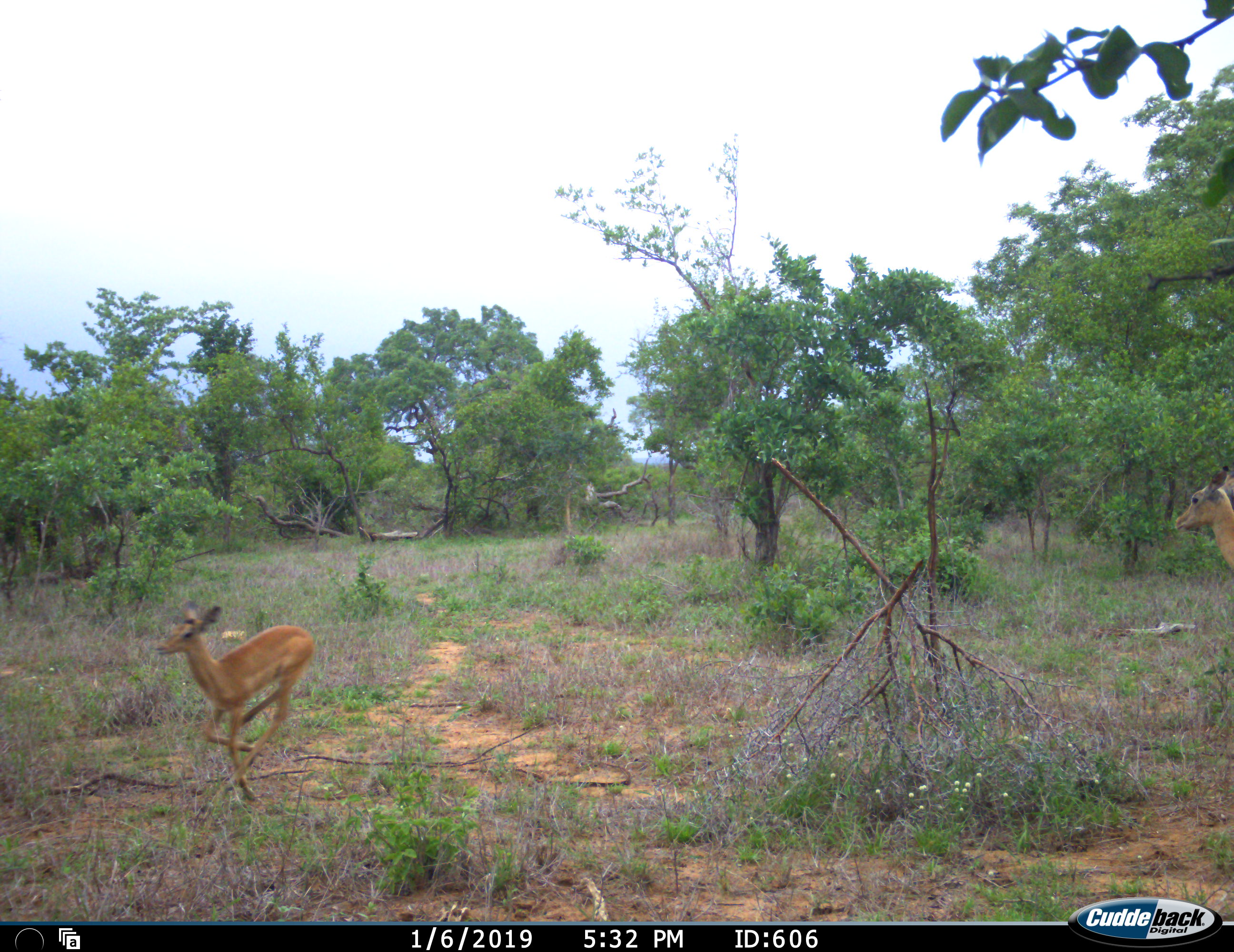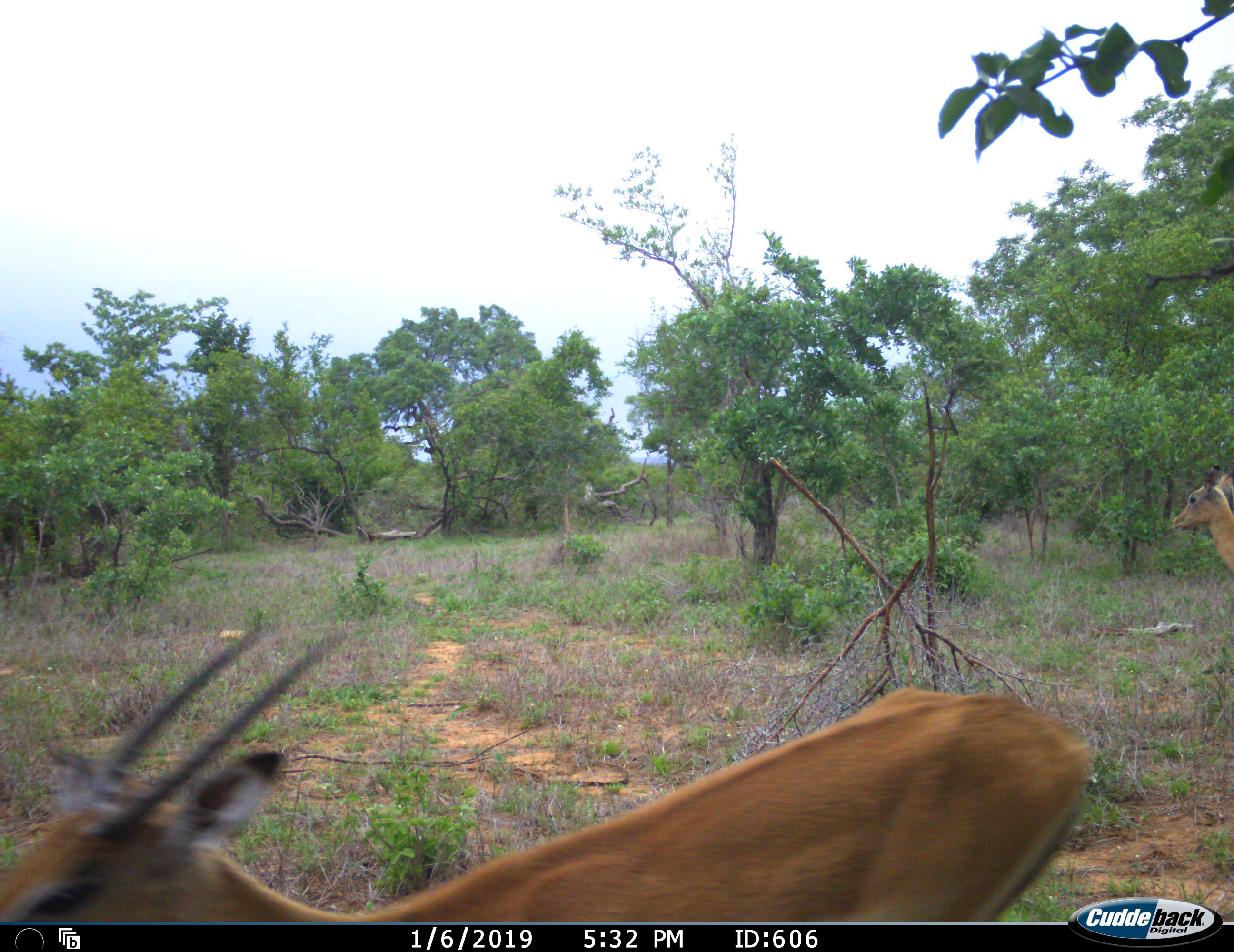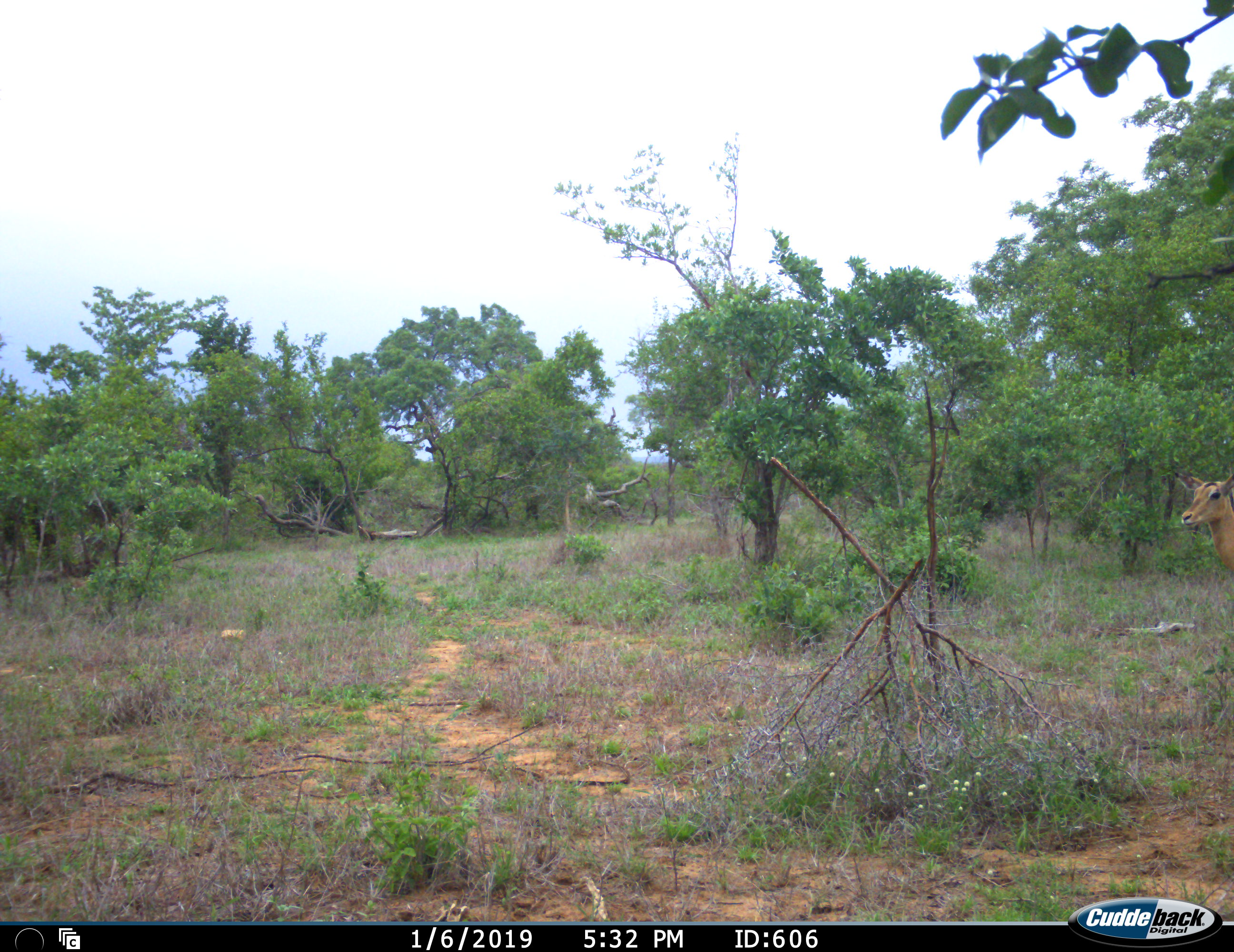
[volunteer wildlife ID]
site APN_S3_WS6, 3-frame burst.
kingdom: Animalia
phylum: Chordata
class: Mammalia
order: Artiodactyla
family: Bovidae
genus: Aepyceros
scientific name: Aepyceros melampus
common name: impala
Impala (Aepyceros melampus), count 3. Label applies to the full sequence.